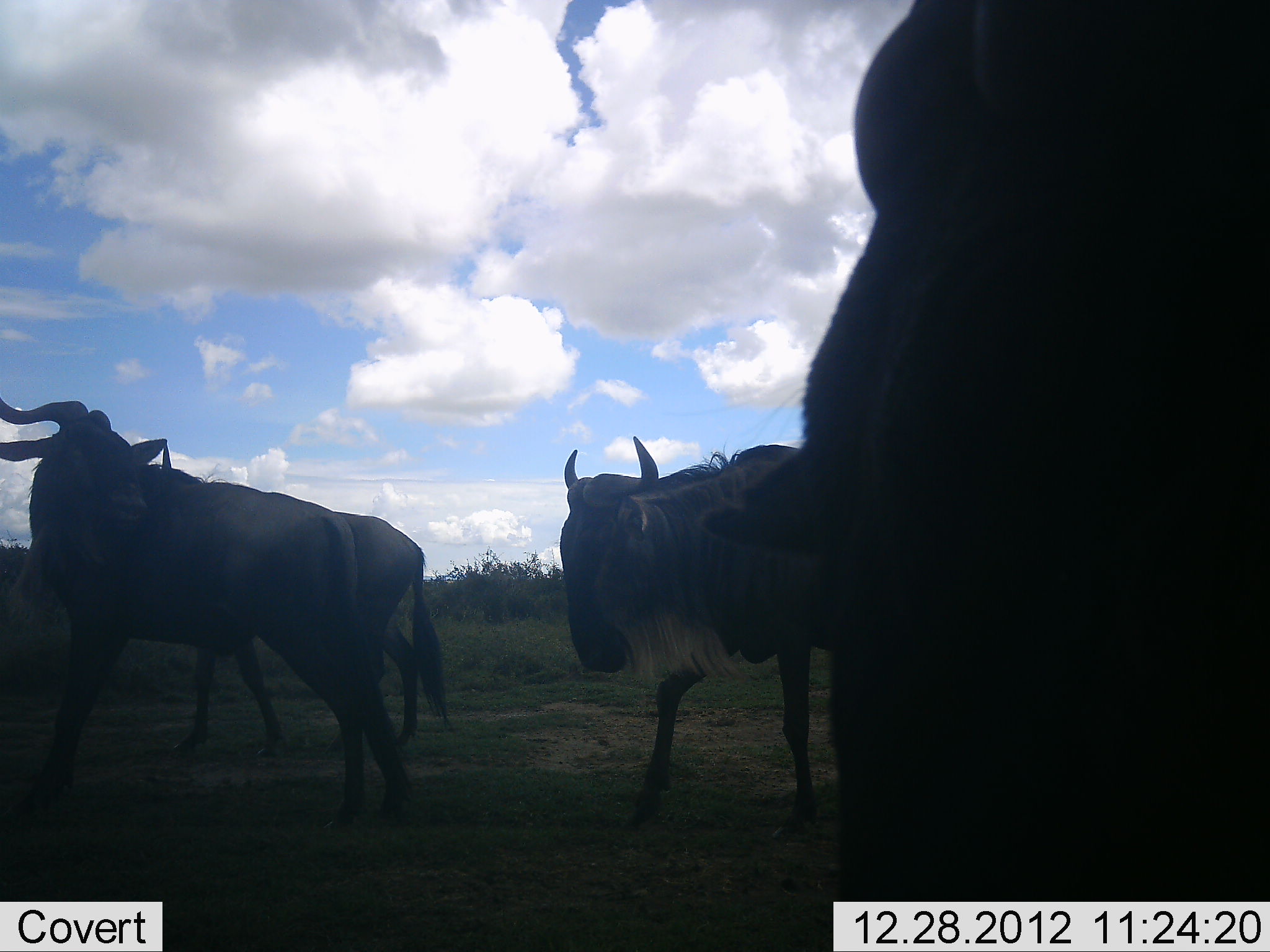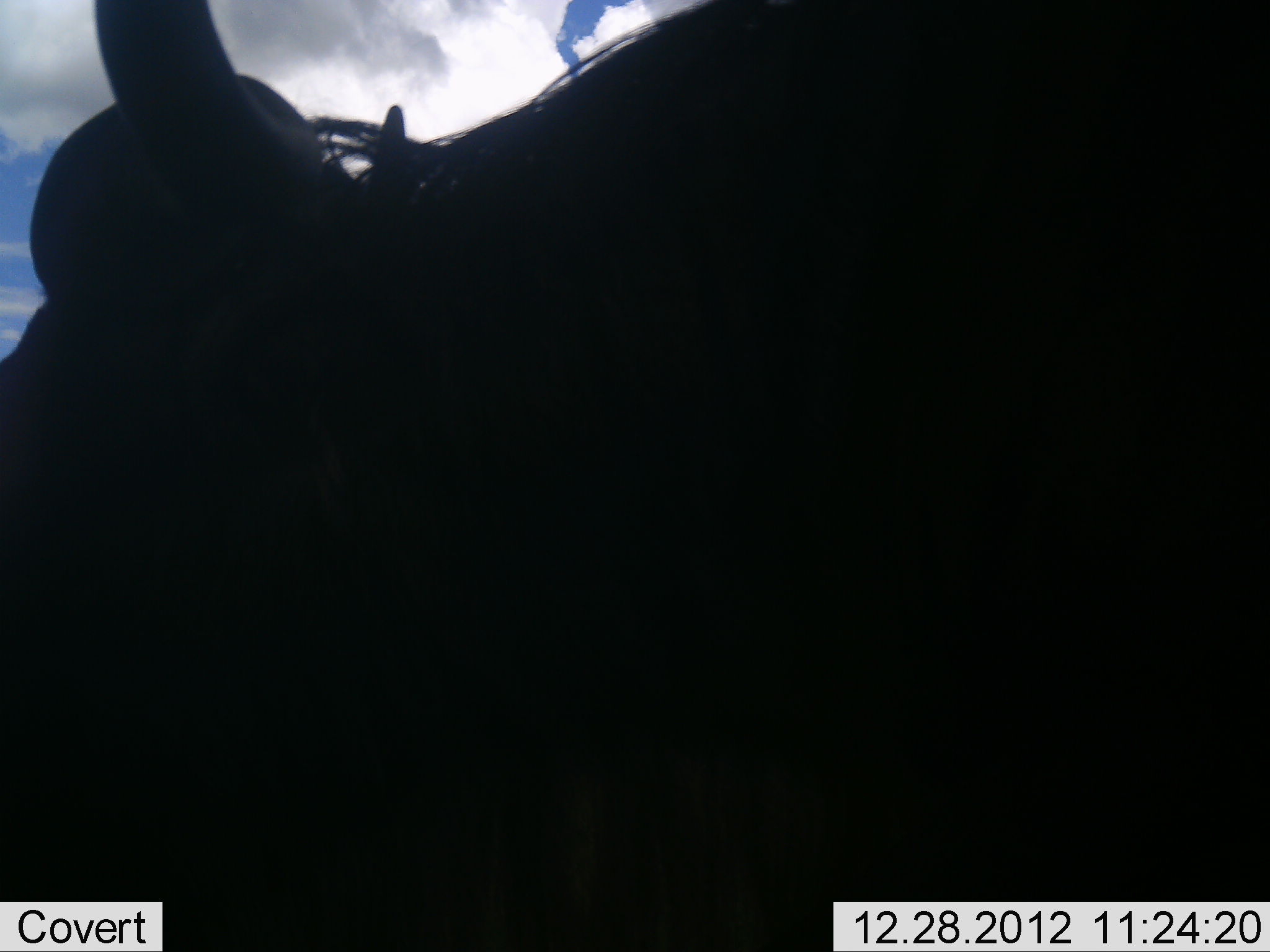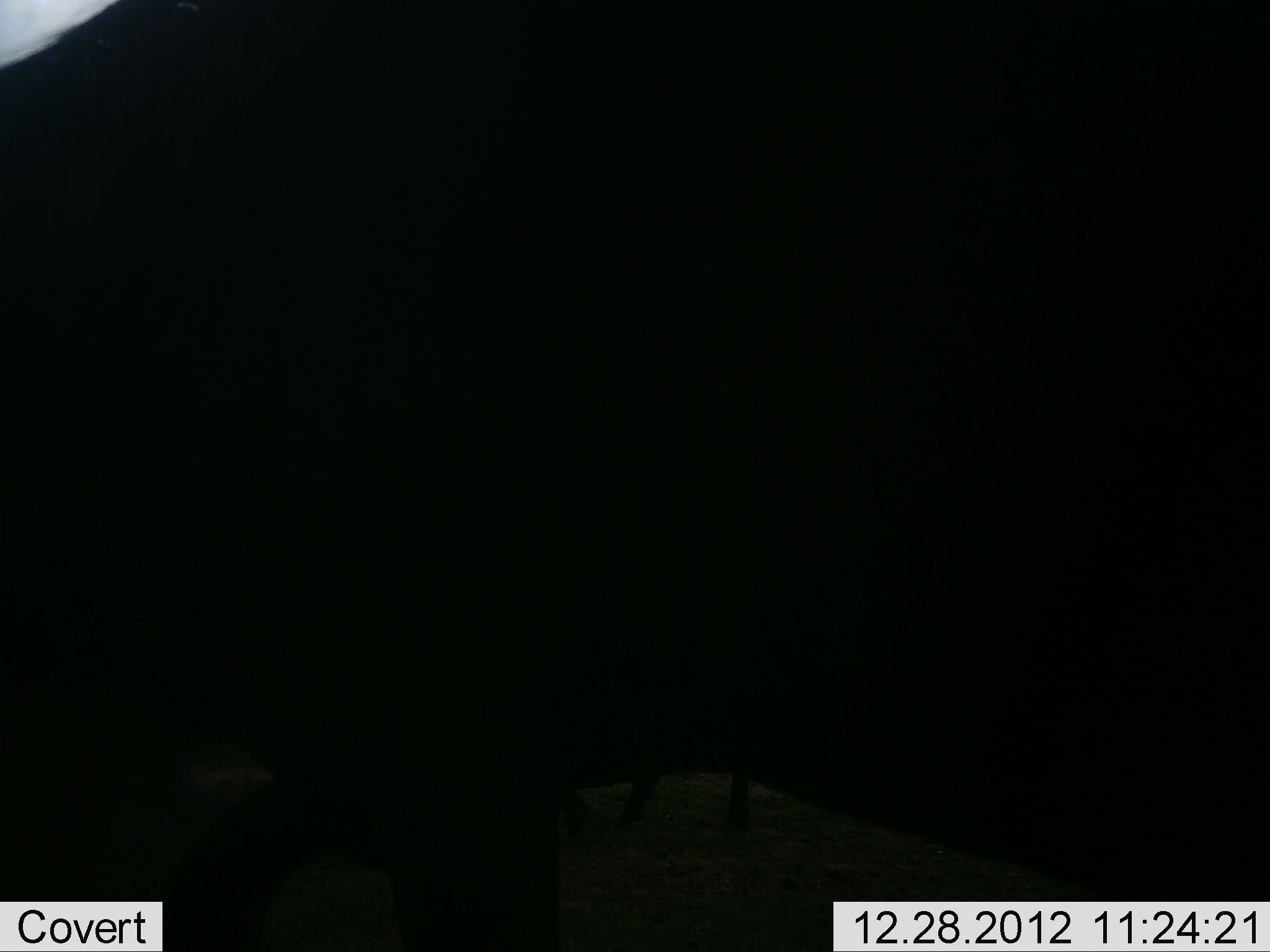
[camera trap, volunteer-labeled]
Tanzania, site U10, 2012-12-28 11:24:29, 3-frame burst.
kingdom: Animalia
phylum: Chordata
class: Mammalia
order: Artiodactyla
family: Bovidae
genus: Connochaetes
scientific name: Connochaetes taurinus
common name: blue wildebeest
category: wildebeest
Wildebeest (blue wildebeest) (Connochaetes taurinus), count 4. Behavior (volunteer vote fractions): standing 55%, resting 0%, moving 73%, interacting 0%. Young present (vote fraction): 0%. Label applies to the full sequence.